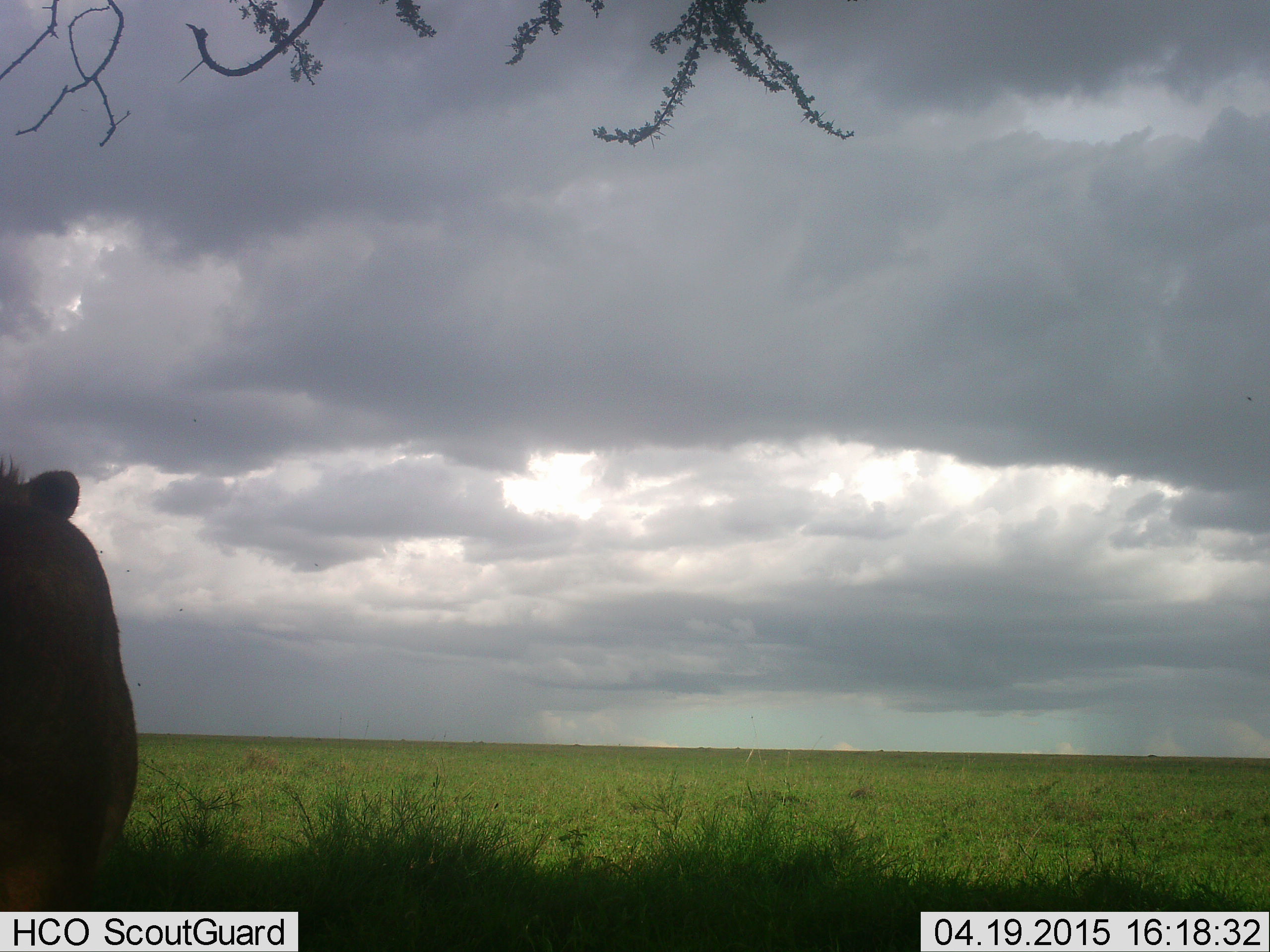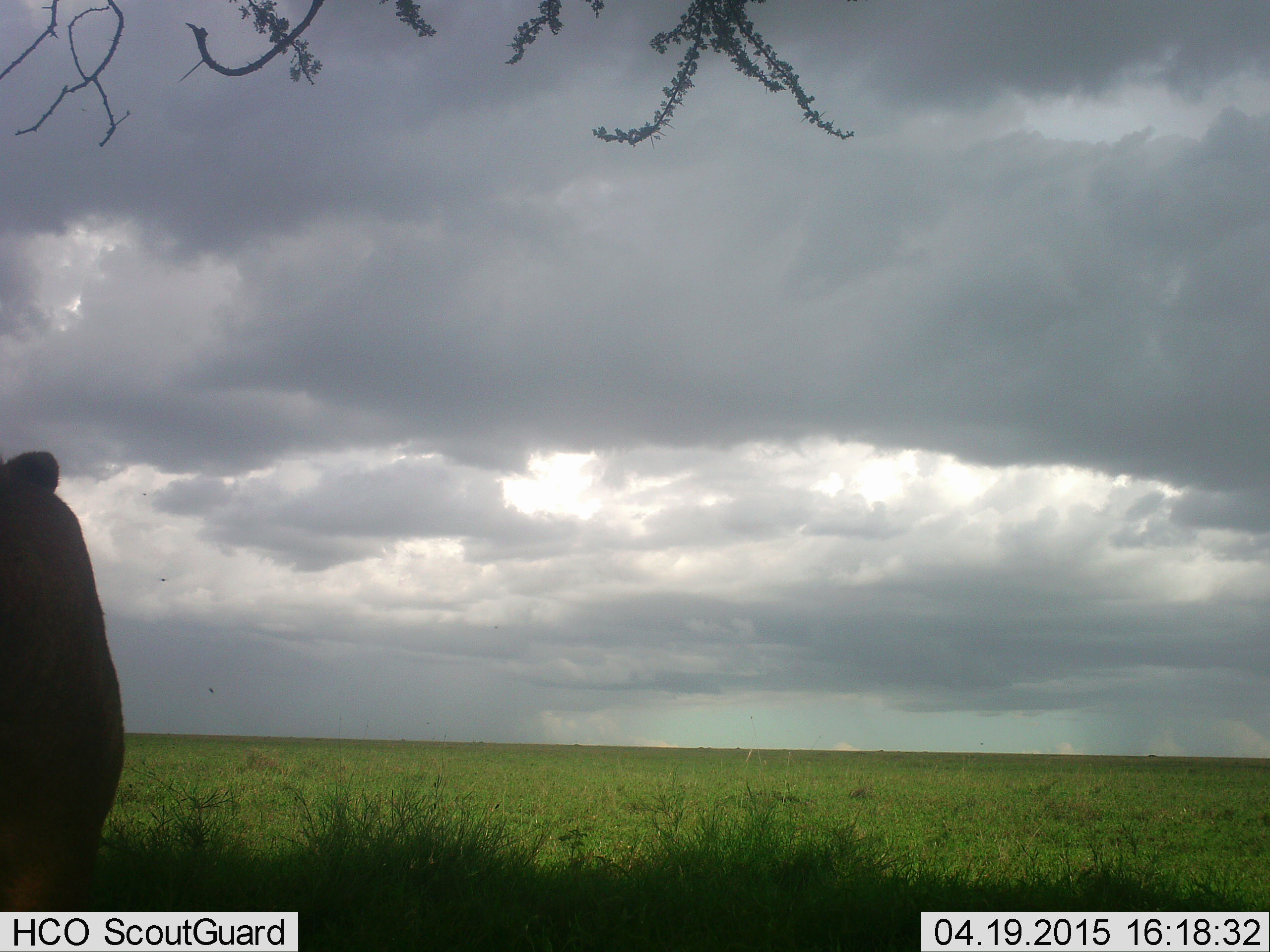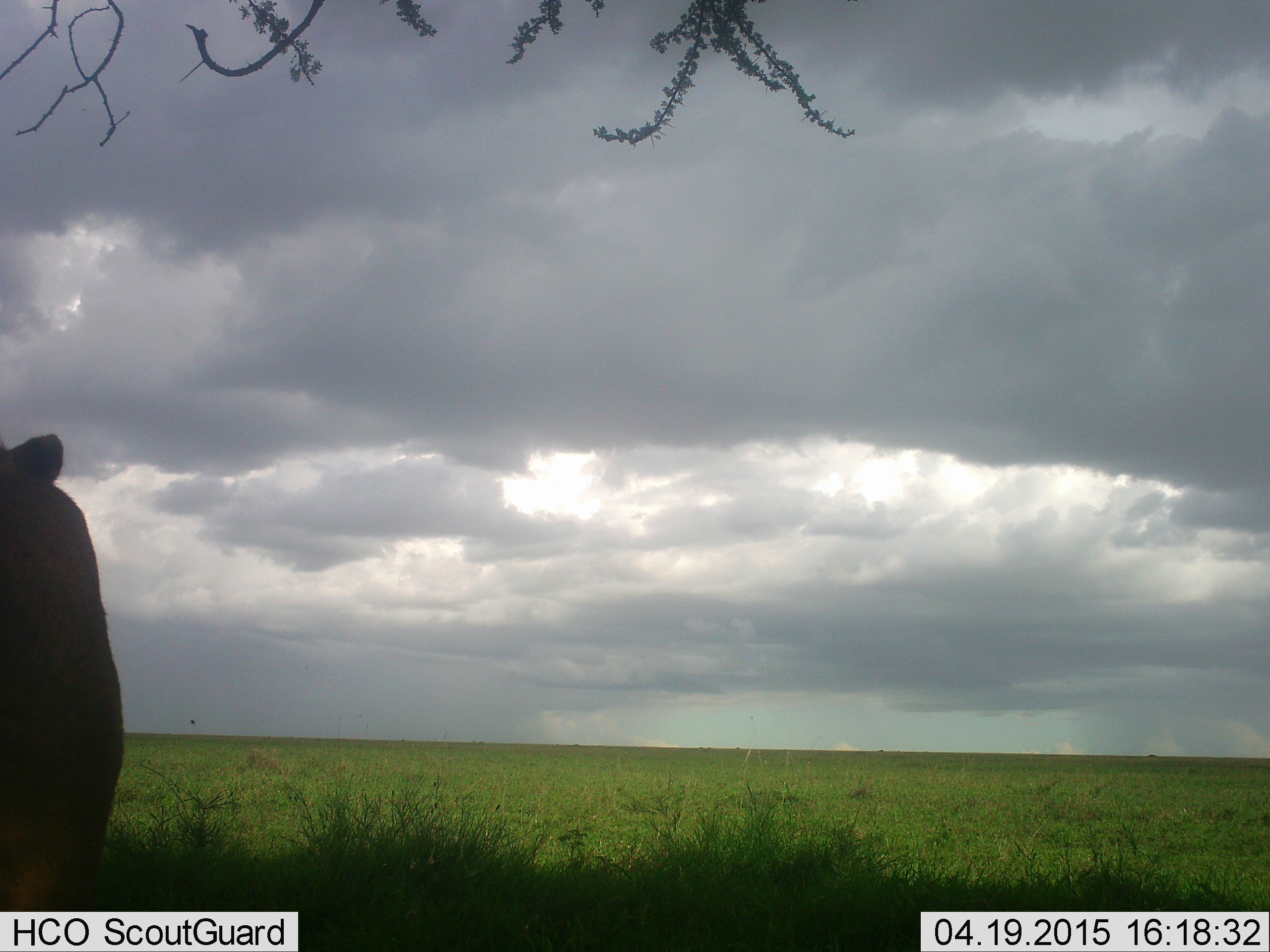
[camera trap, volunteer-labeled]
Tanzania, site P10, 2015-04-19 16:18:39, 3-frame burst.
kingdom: Animalia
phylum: Chordata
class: Mammalia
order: Artiodactyla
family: Bovidae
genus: Connochaetes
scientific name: Connochaetes taurinus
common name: blue wildebeest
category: wildebeest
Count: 1.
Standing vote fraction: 100%.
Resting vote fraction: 0%.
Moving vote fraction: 0%.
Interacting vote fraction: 0%.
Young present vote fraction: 0%.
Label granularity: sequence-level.